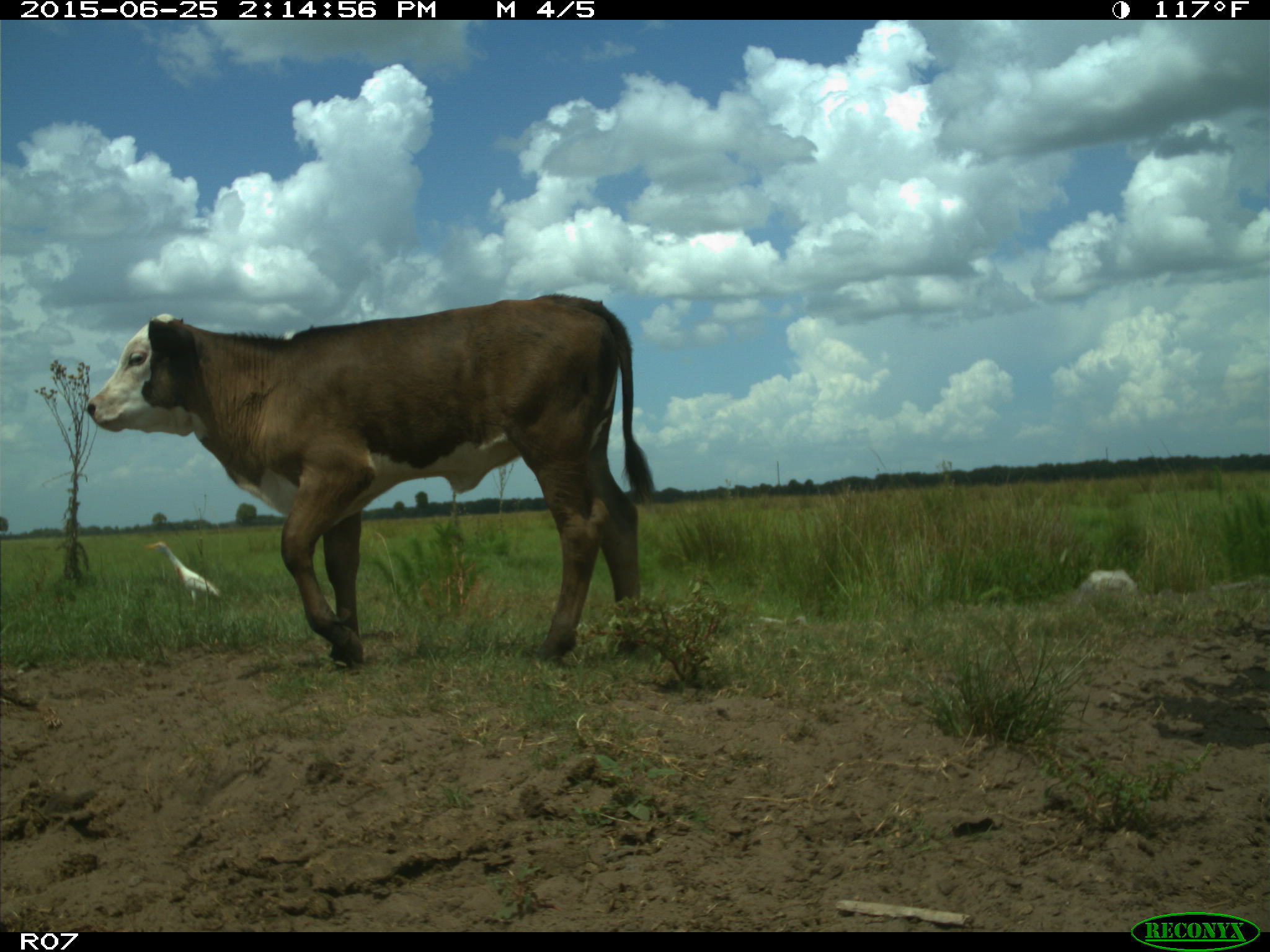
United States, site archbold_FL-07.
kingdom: Animalia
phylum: Chordata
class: Mammalia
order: Artiodactyla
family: Bovidae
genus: Bos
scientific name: Bos taurus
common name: domestic cow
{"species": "Bos taurus (domestic cow)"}